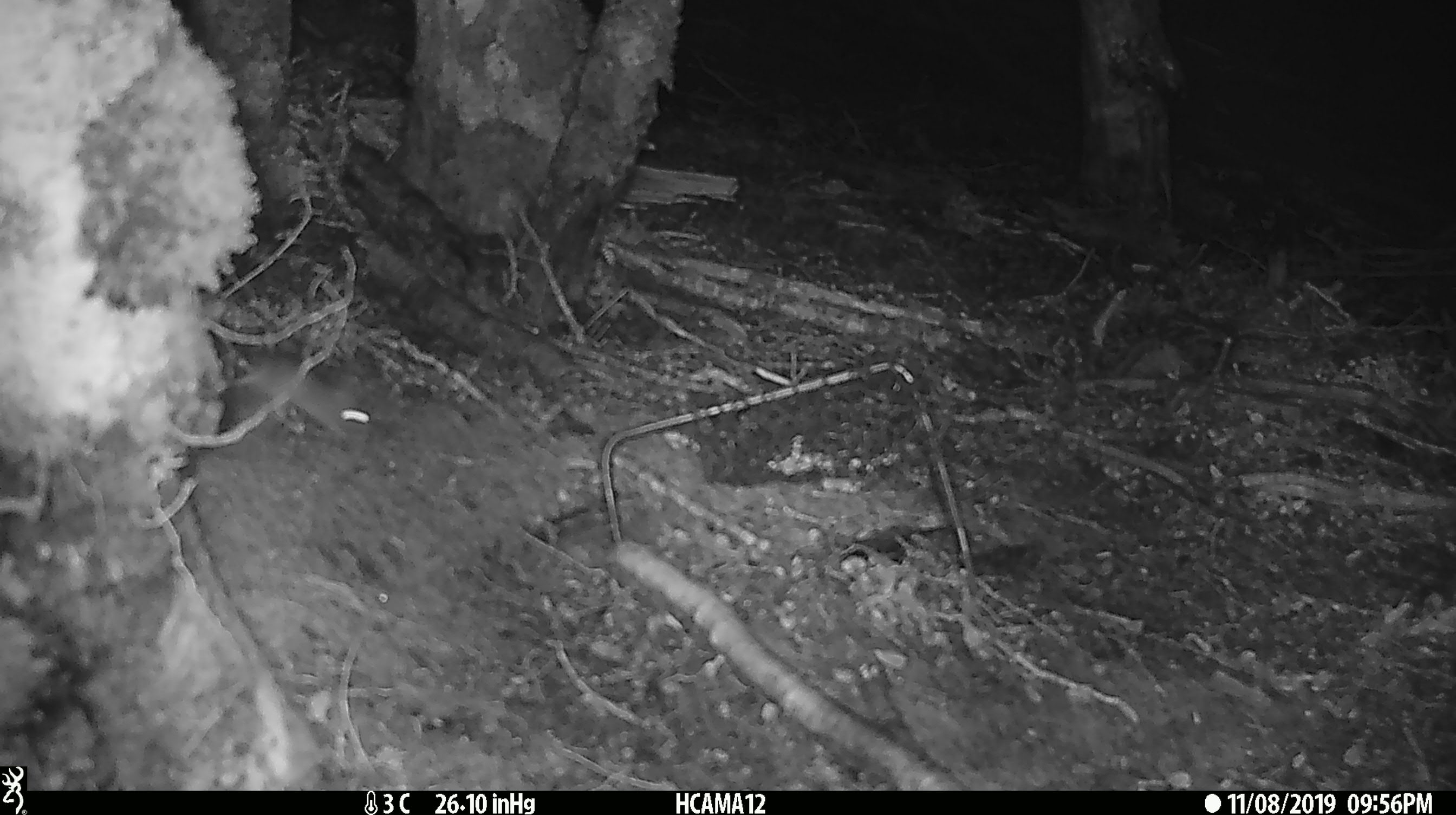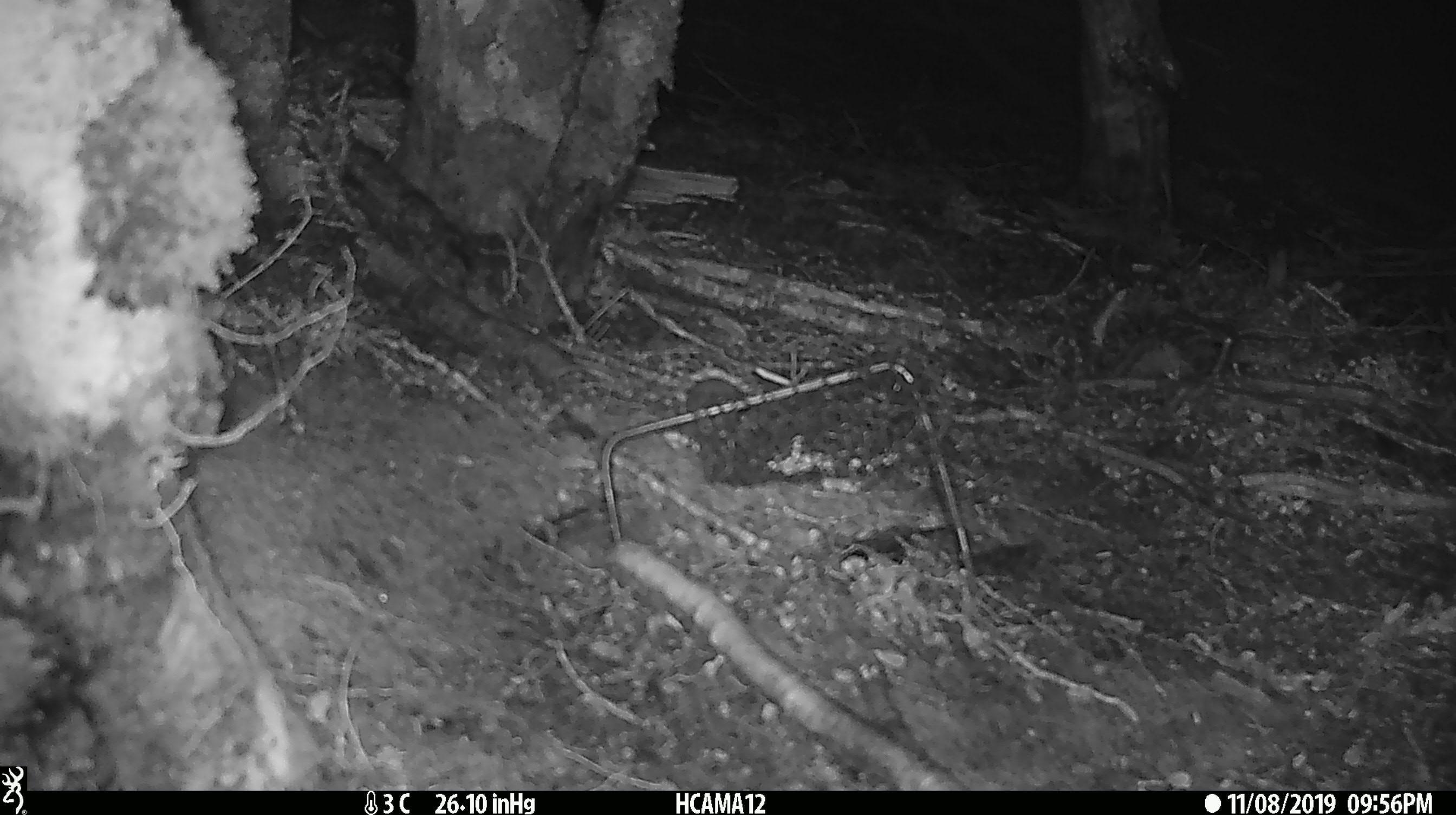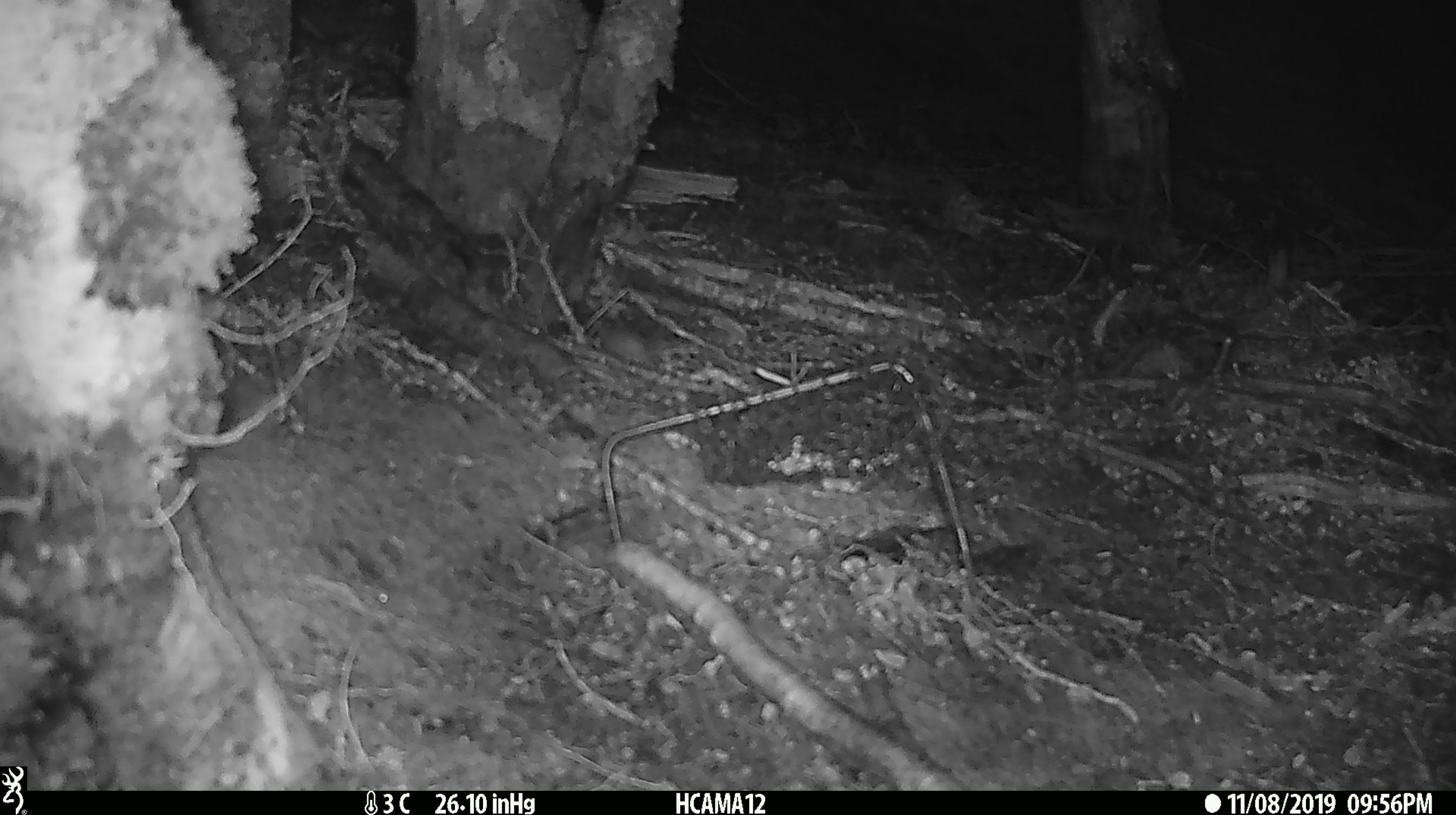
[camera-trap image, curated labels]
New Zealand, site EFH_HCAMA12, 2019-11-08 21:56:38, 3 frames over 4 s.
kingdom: Animalia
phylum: Chordata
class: Mammalia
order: Rodentia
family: Muridae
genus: Mus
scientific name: Mus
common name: mouse